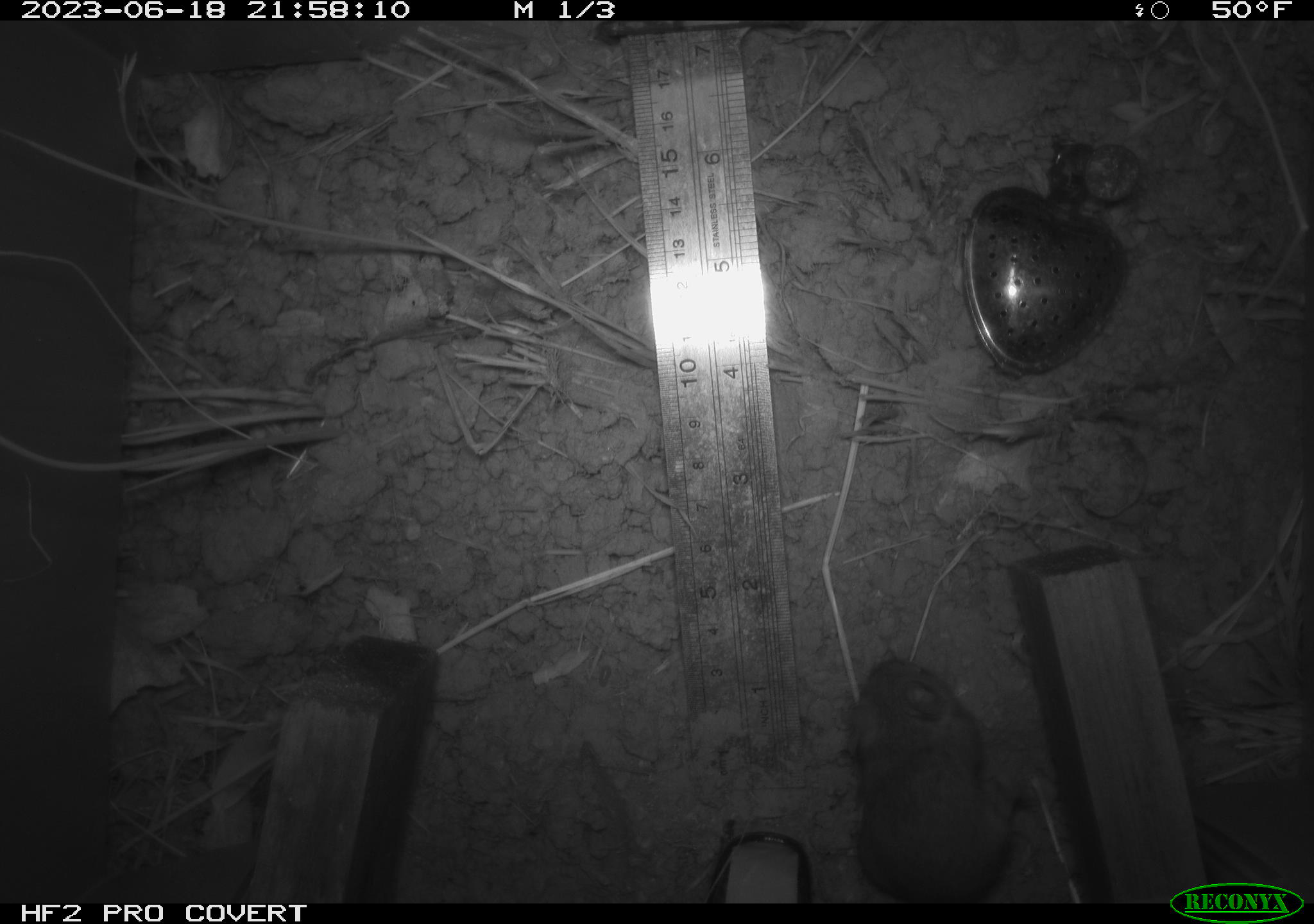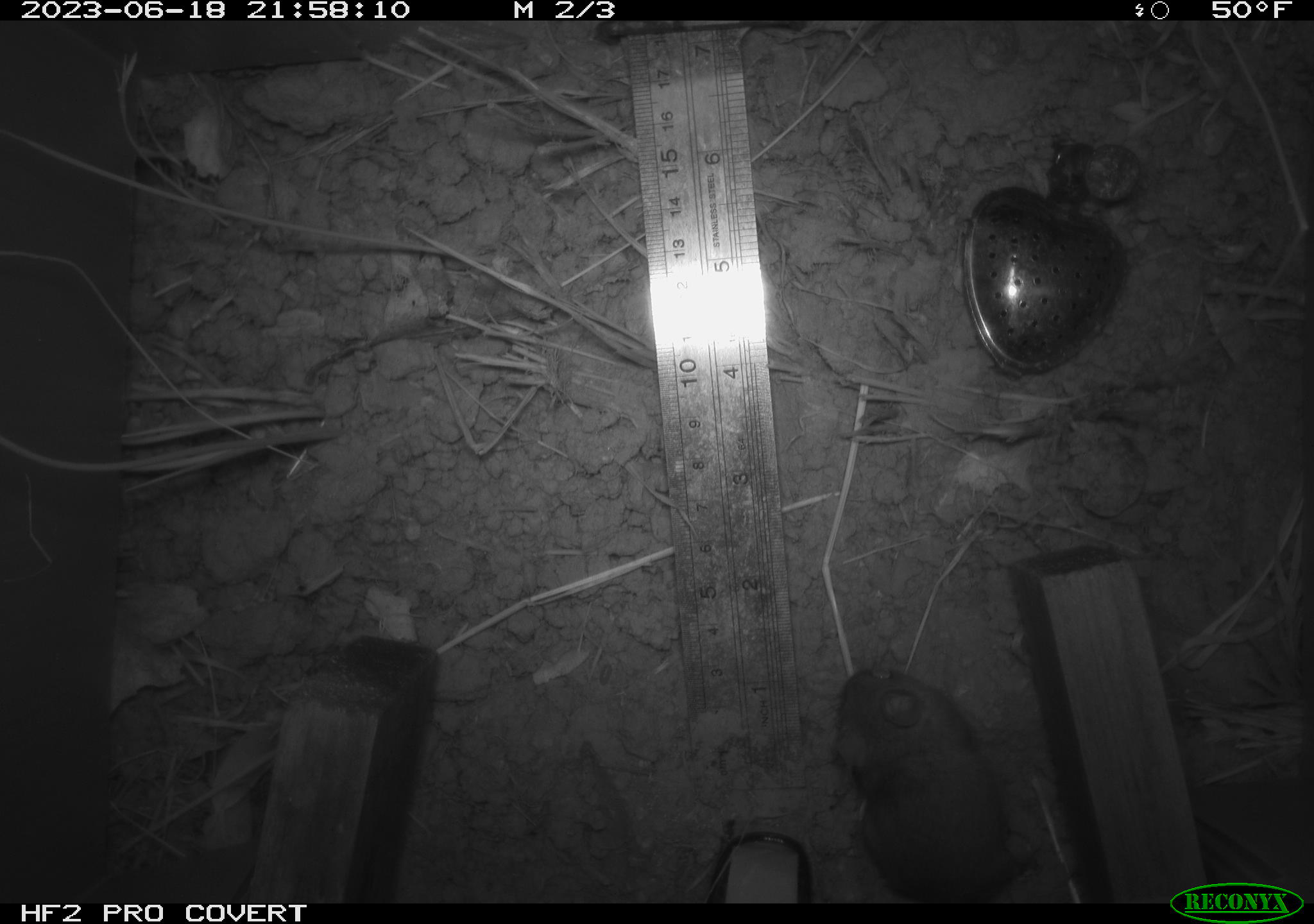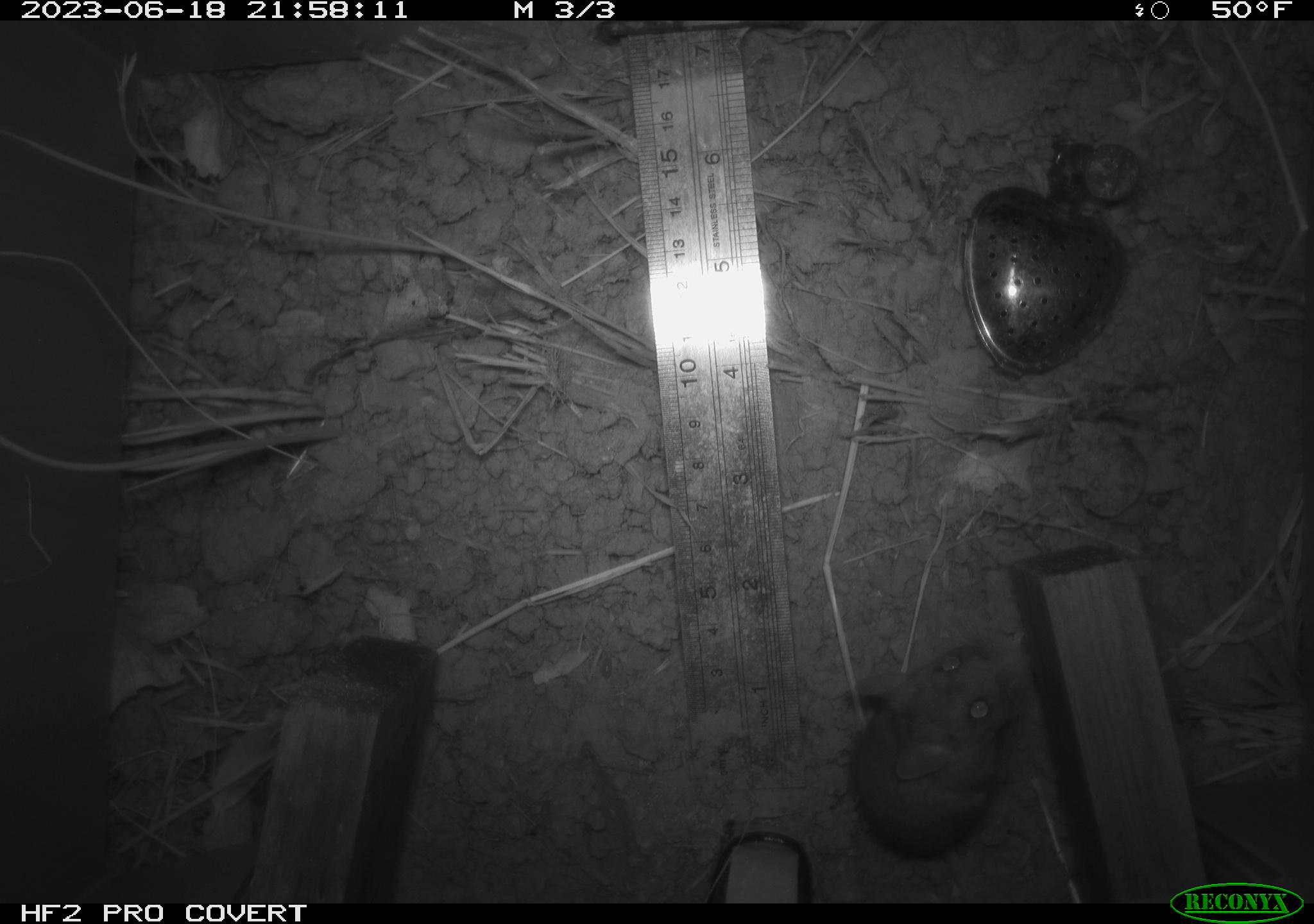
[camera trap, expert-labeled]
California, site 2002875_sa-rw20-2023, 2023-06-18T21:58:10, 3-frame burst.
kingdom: Animalia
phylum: Chordata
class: Mammalia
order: Rodentia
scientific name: Rodentia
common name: mouse species